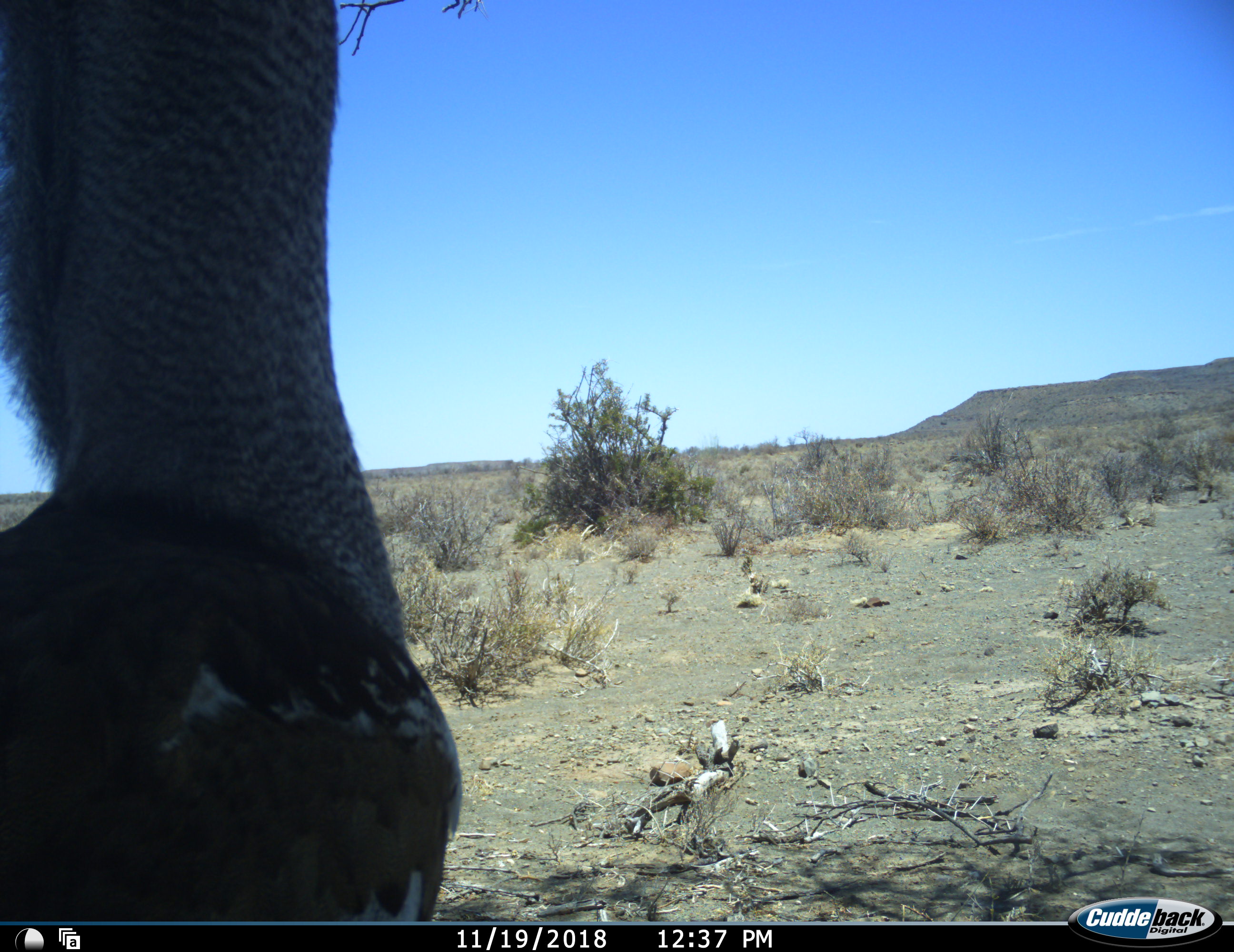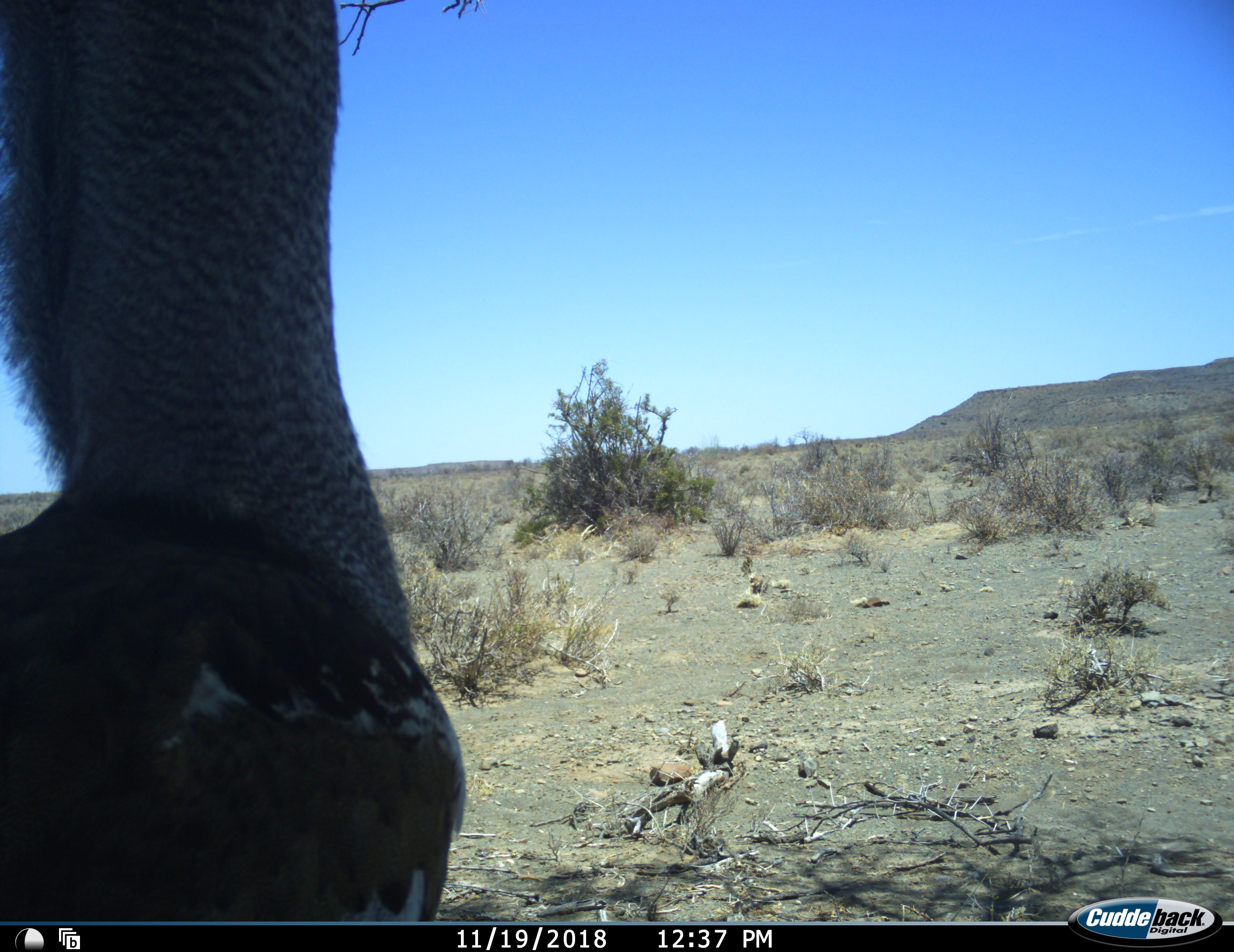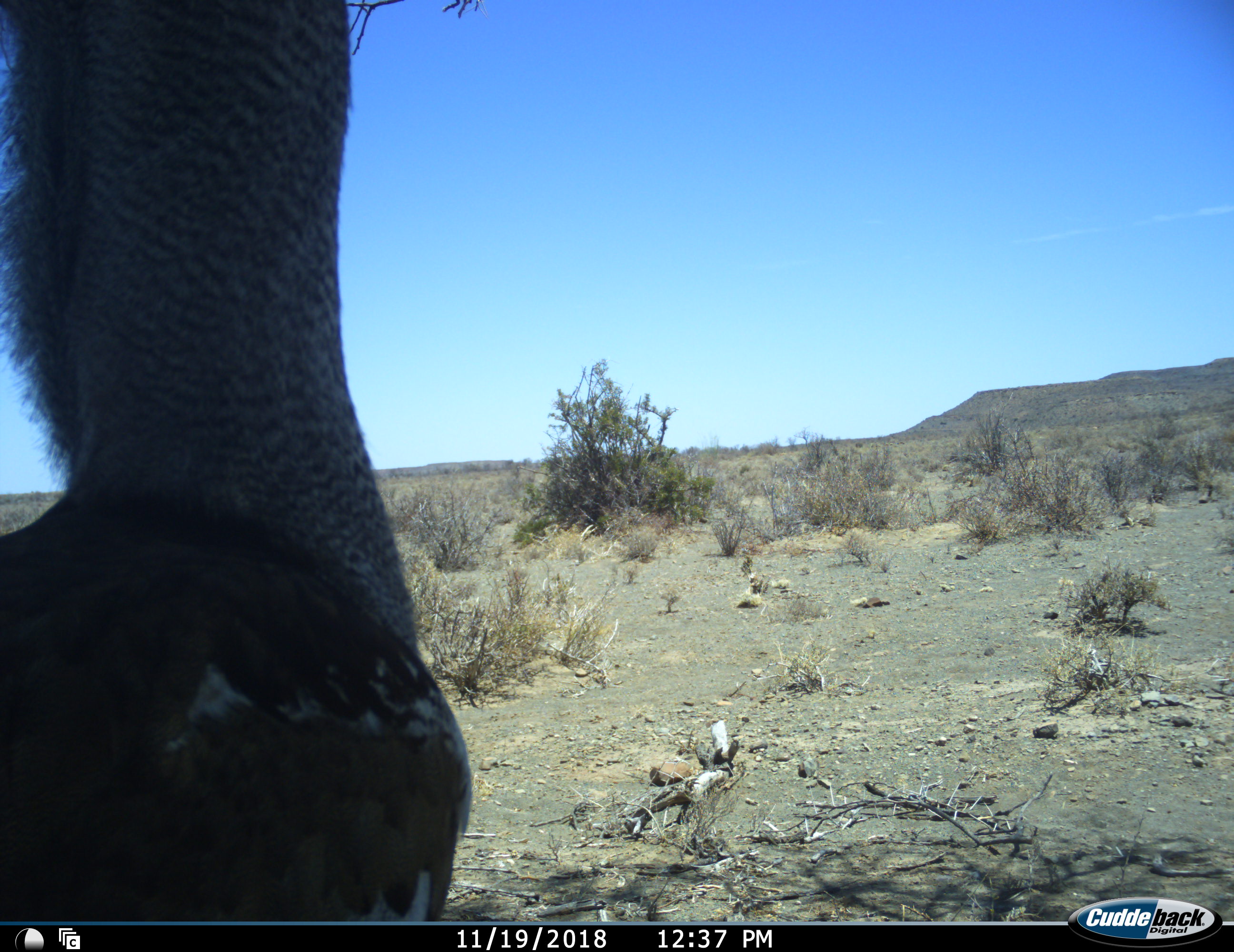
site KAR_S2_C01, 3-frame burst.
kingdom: Animalia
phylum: Chordata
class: Aves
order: Otidiformes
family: Otididae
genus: Ardeotis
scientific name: Ardeotis kori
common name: kori bustard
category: bustardkori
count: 1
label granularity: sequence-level